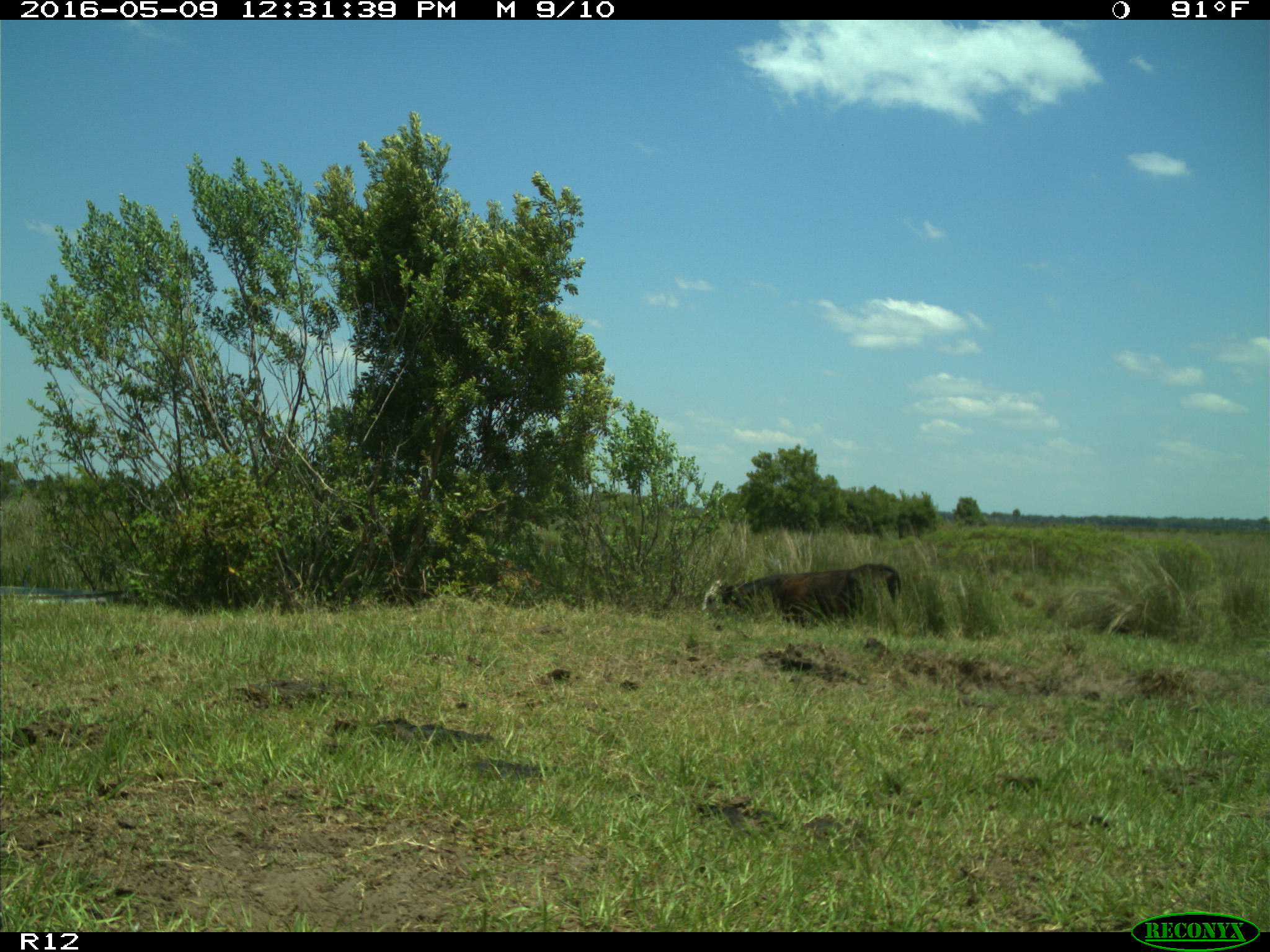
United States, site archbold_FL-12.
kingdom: Animalia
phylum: Chordata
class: Mammalia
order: Artiodactyla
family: Bovidae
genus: Bos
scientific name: Bos taurus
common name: domestic cow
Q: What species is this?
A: Bos taurus (domestic cow).